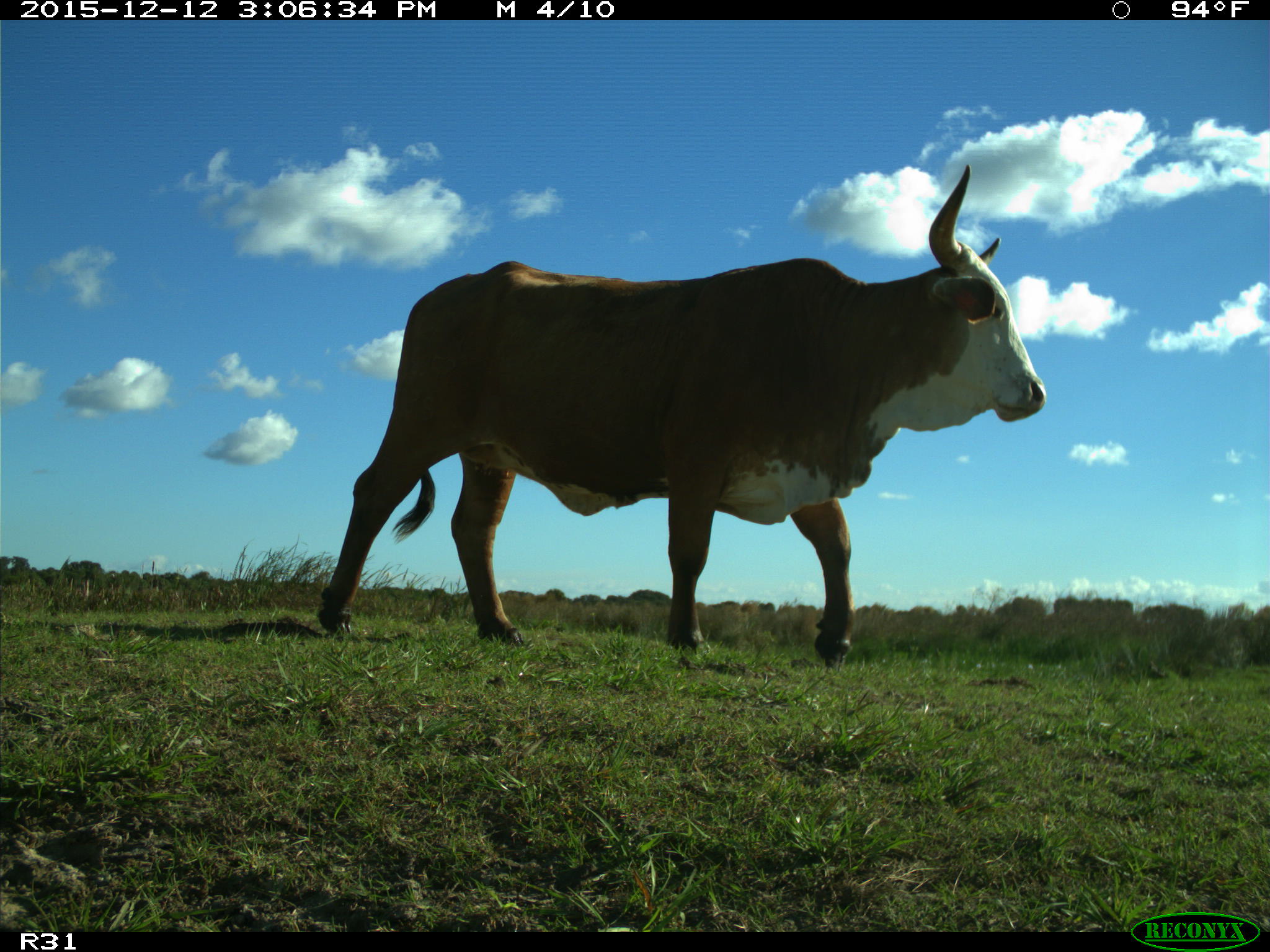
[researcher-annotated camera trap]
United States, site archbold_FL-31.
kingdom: Animalia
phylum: Chordata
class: Mammalia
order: Artiodactyla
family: Bovidae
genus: Bos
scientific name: Bos taurus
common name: domestic cow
Bos taurus (domestic cow).